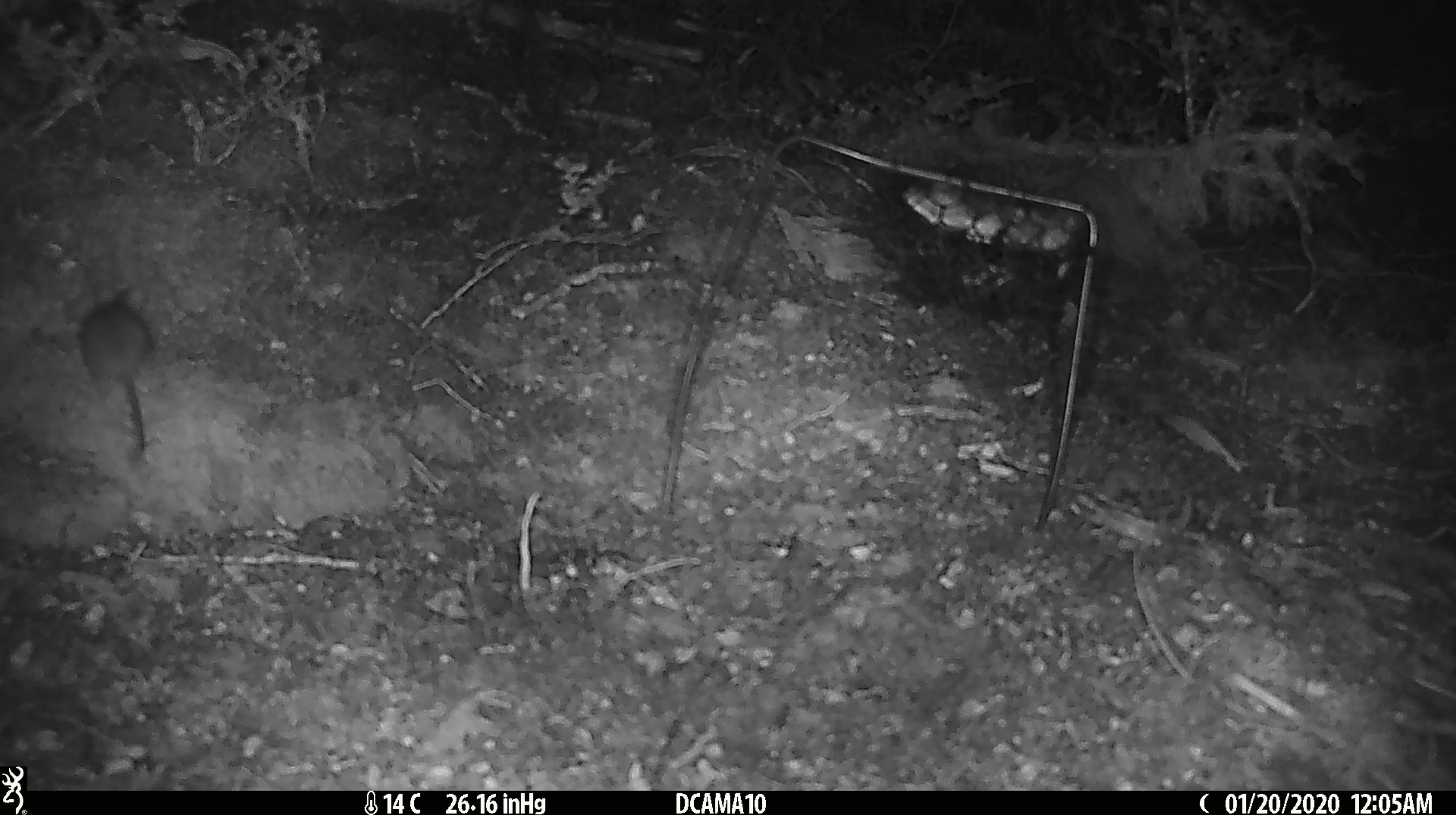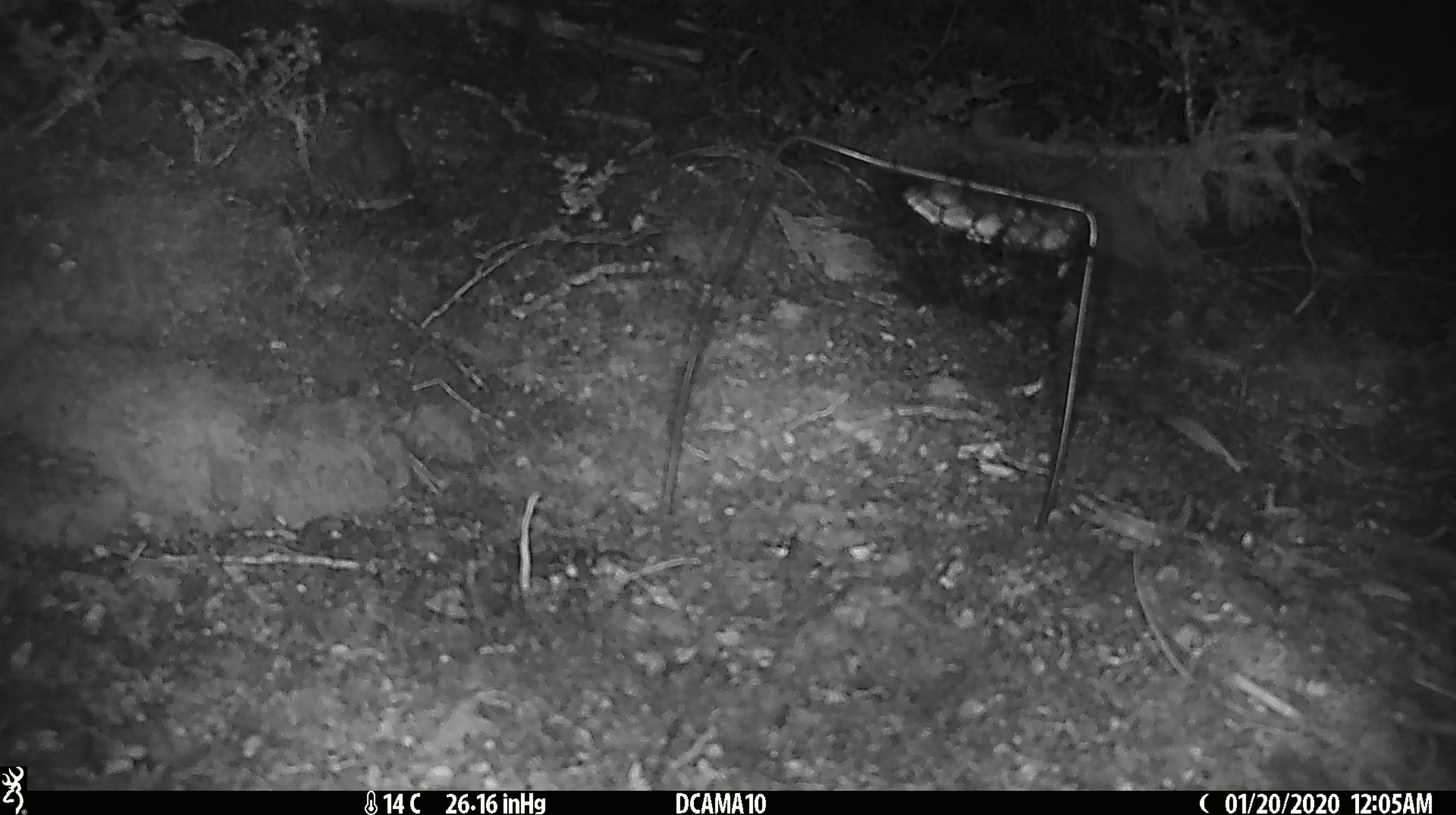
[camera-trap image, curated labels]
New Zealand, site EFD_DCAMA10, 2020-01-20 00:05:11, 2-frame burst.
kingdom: Animalia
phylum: Chordata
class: Mammalia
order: Rodentia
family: Muridae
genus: Mus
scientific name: Mus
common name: mouse